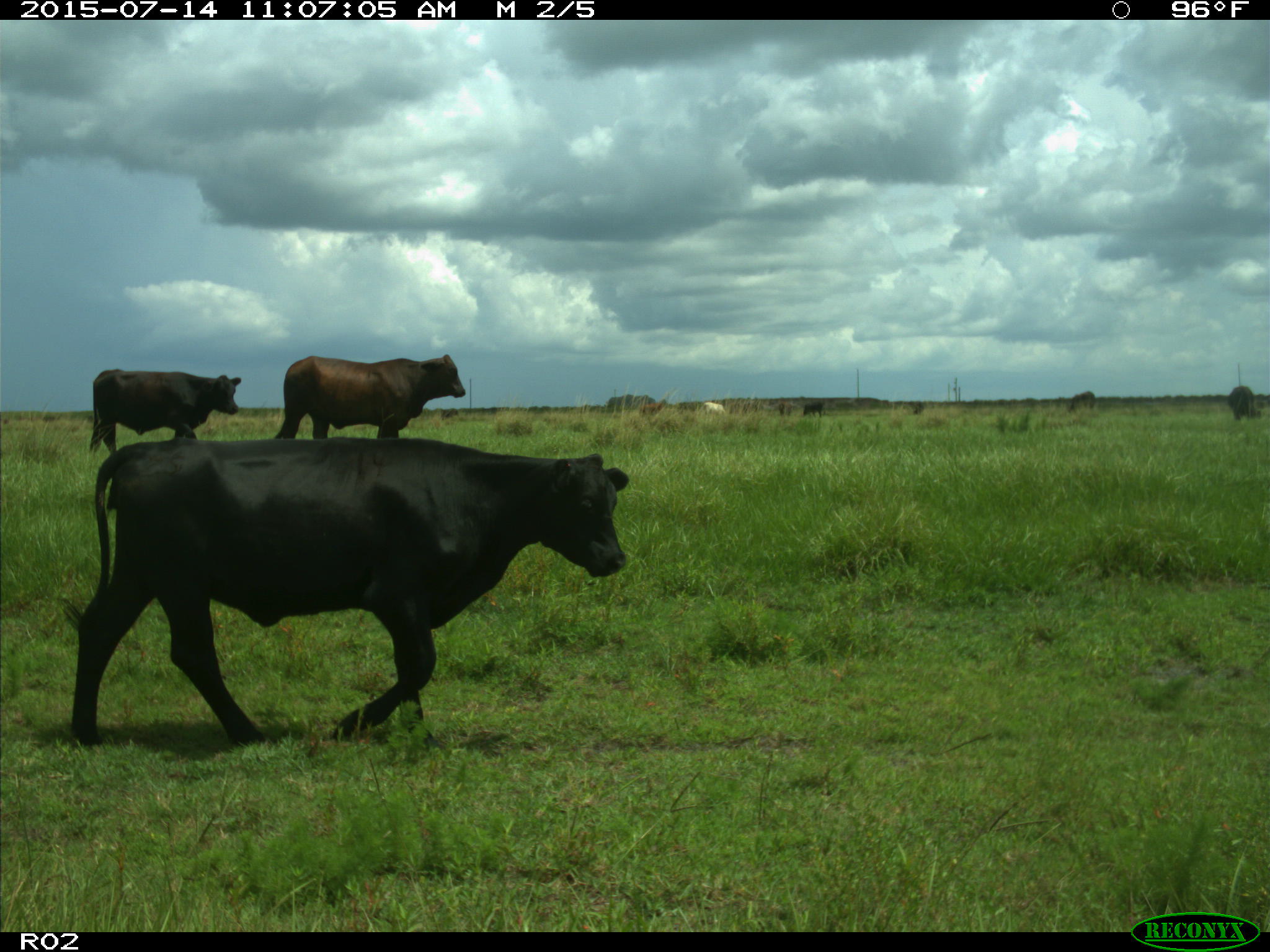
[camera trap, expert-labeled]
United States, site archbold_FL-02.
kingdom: Animalia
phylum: Chordata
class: Mammalia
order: Artiodactyla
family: Bovidae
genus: Bos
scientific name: Bos taurus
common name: domestic cow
Bos taurus (domestic cow).